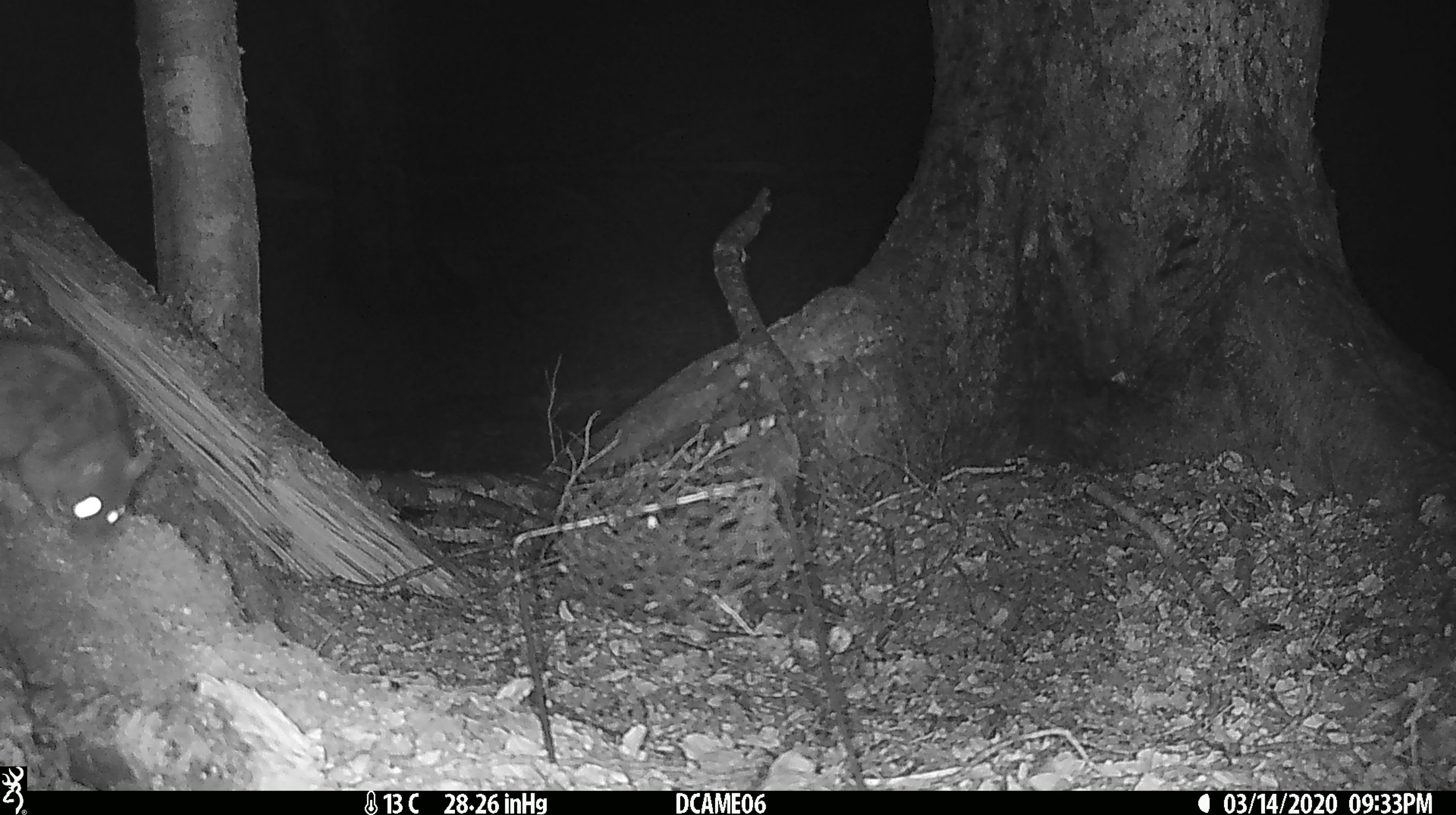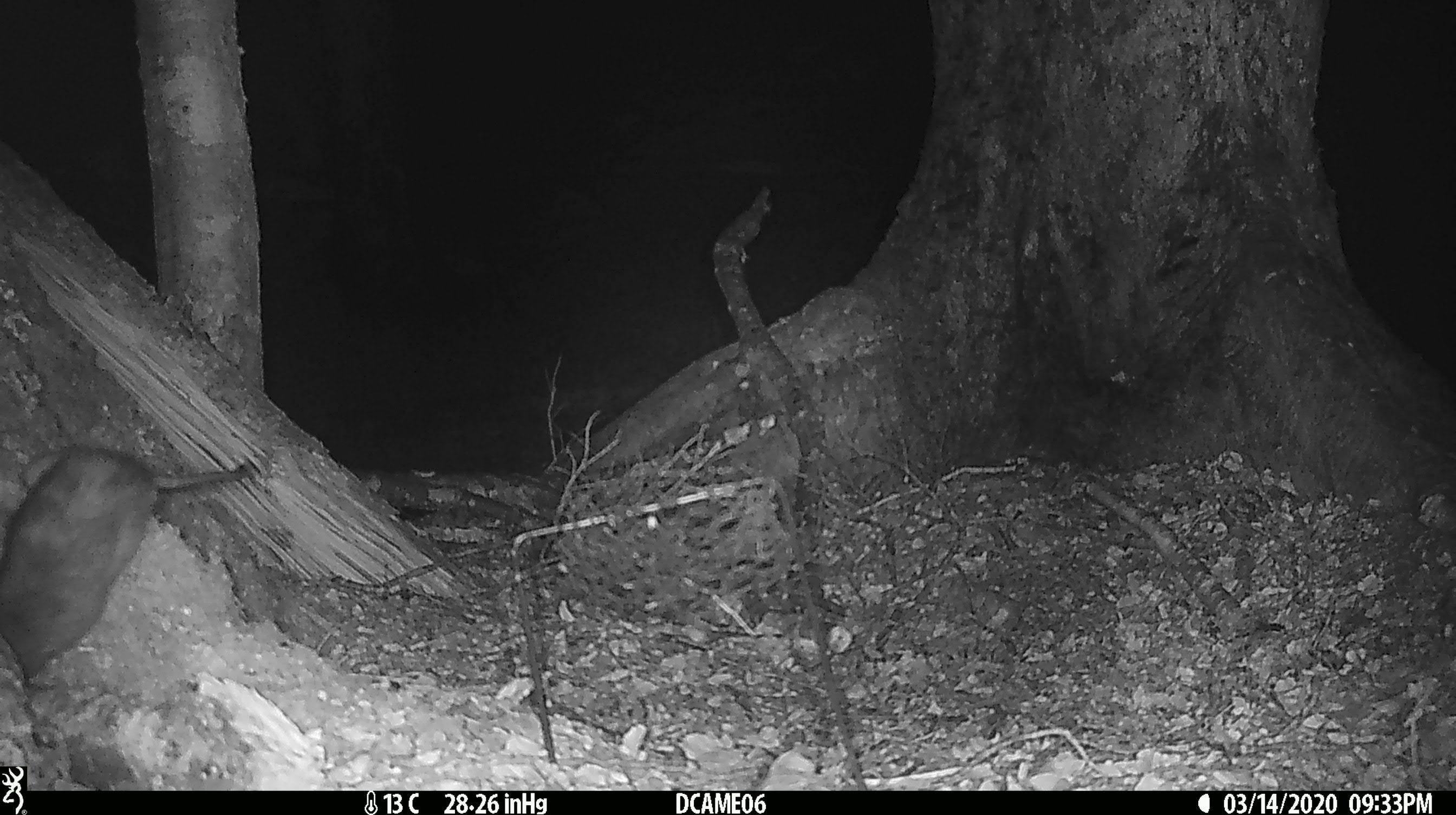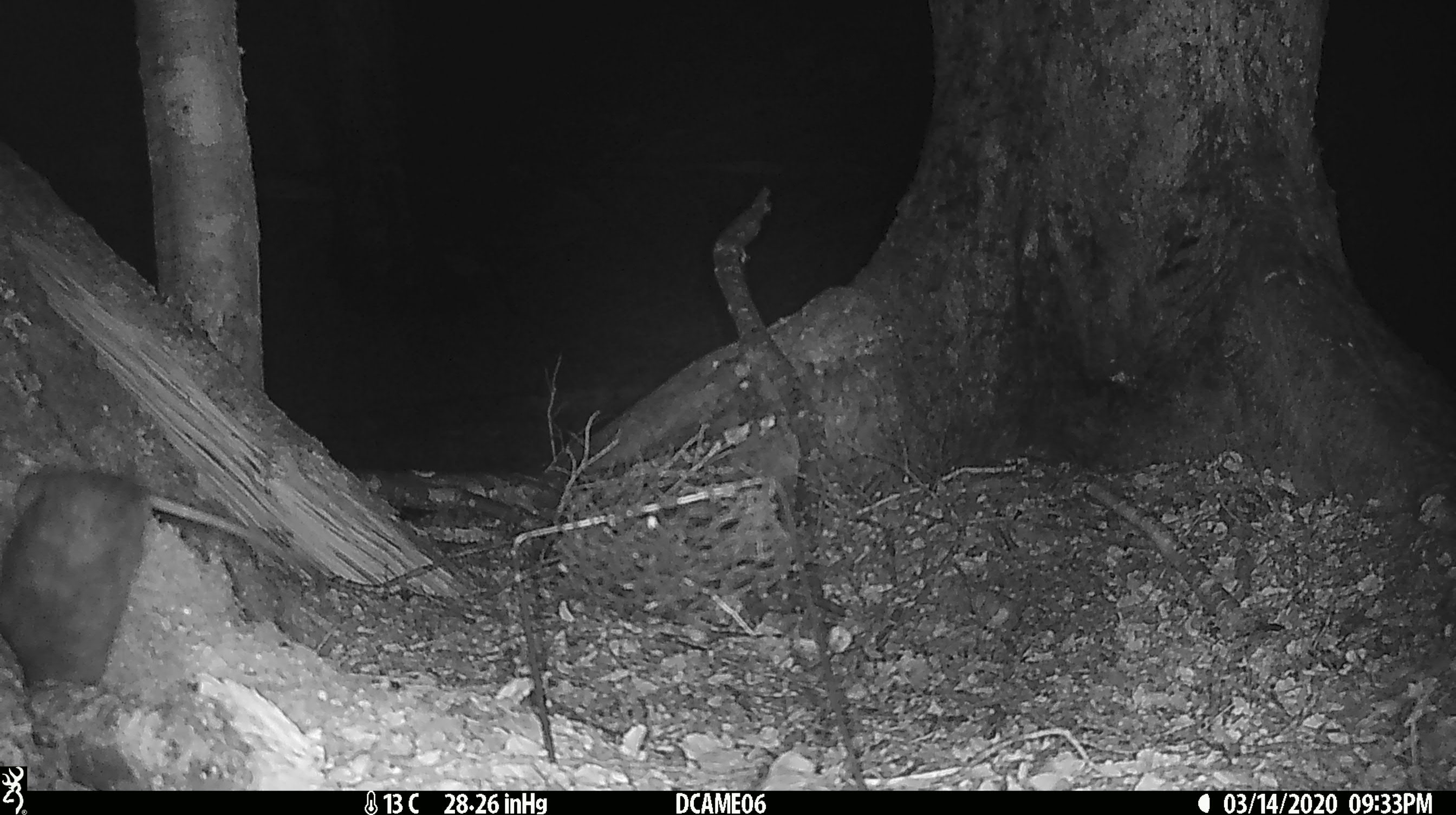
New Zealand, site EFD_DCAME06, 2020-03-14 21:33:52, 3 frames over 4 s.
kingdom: Animalia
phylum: Chordata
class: Mammalia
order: Rodentia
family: Muridae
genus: Rattus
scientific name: Rattus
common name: rat